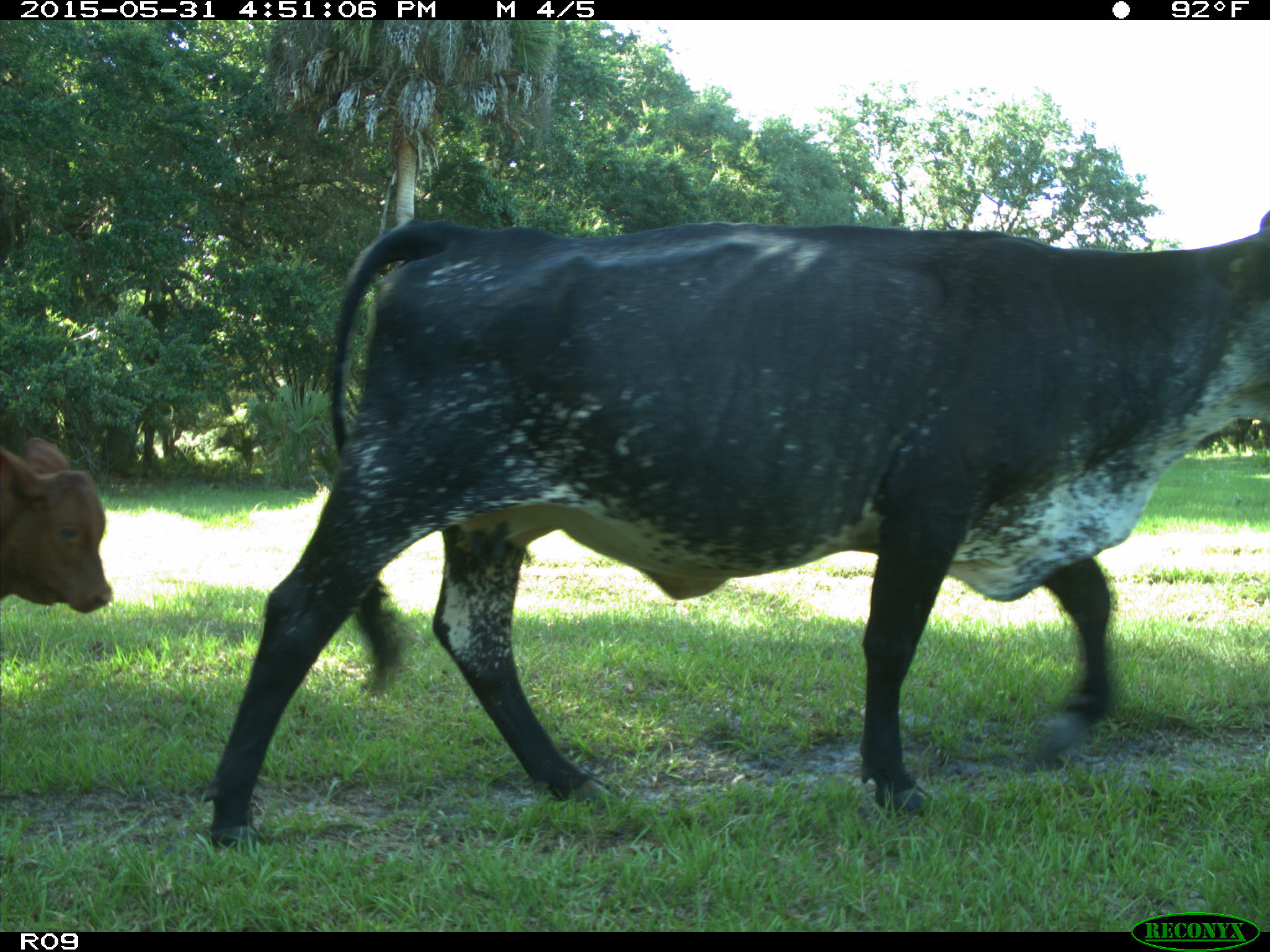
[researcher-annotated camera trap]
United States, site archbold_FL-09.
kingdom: Animalia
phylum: Chordata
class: Mammalia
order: Artiodactyla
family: Bovidae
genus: Bos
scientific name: Bos taurus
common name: domestic cow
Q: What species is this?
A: Bos taurus (domestic cow).